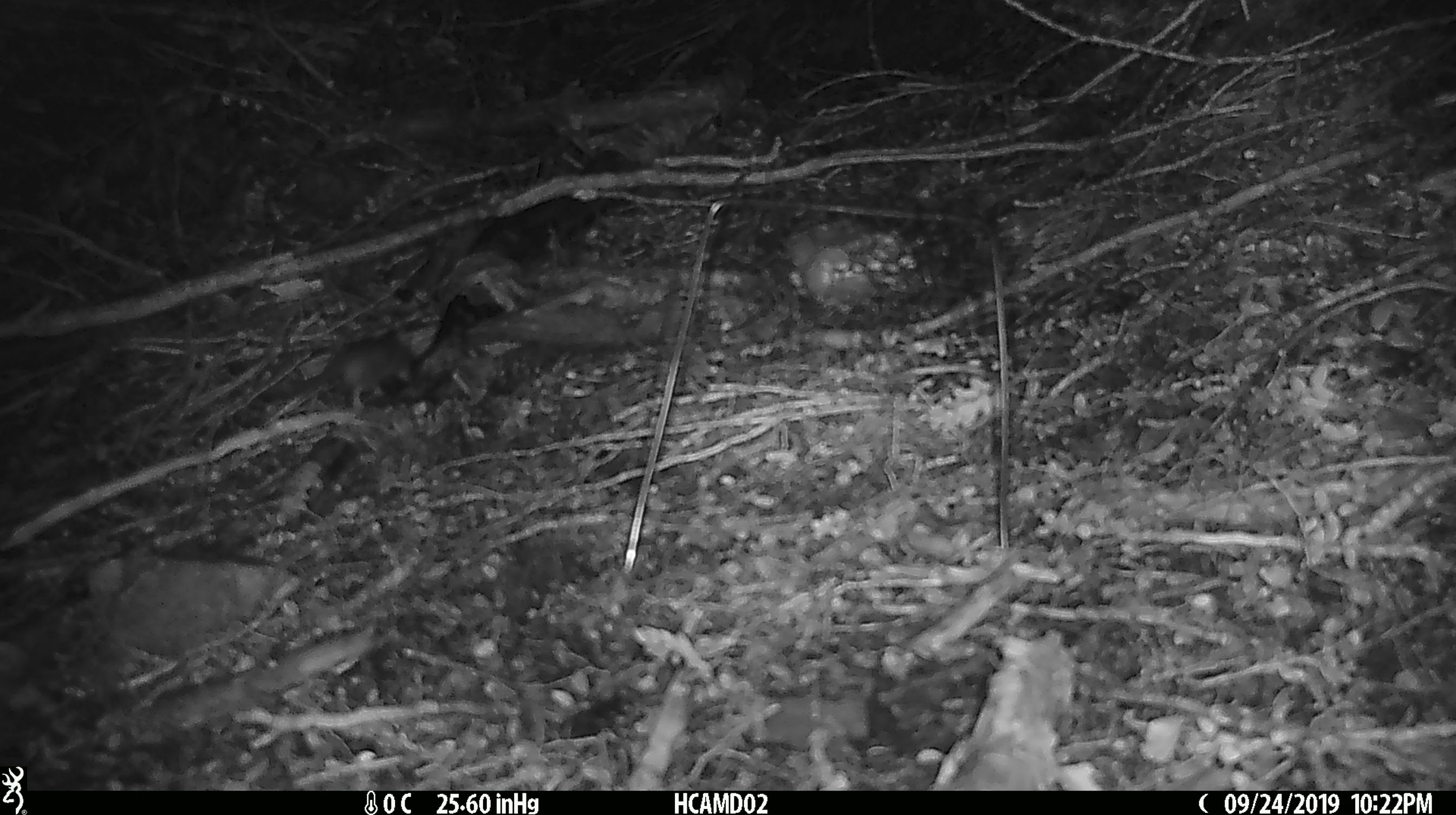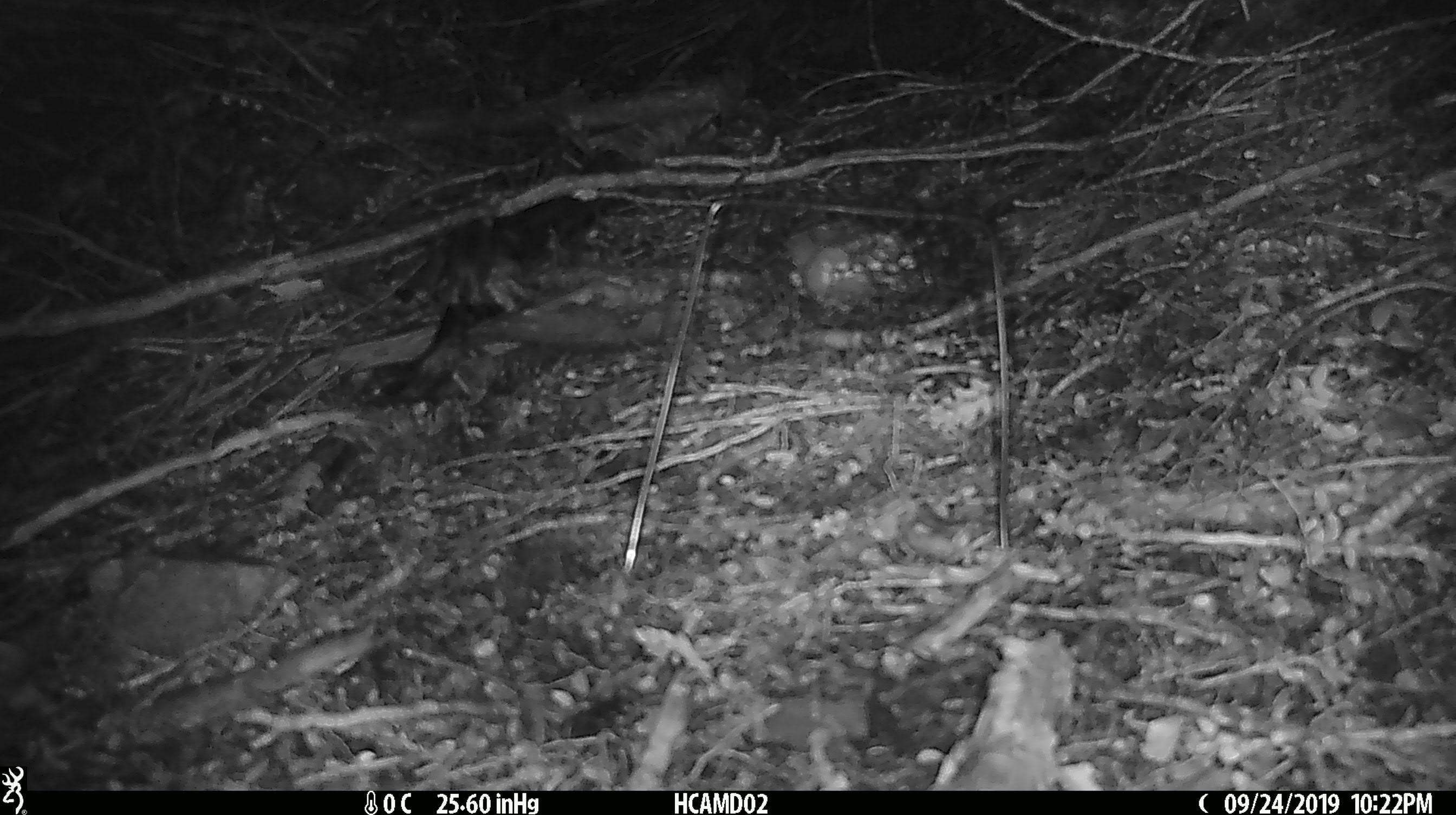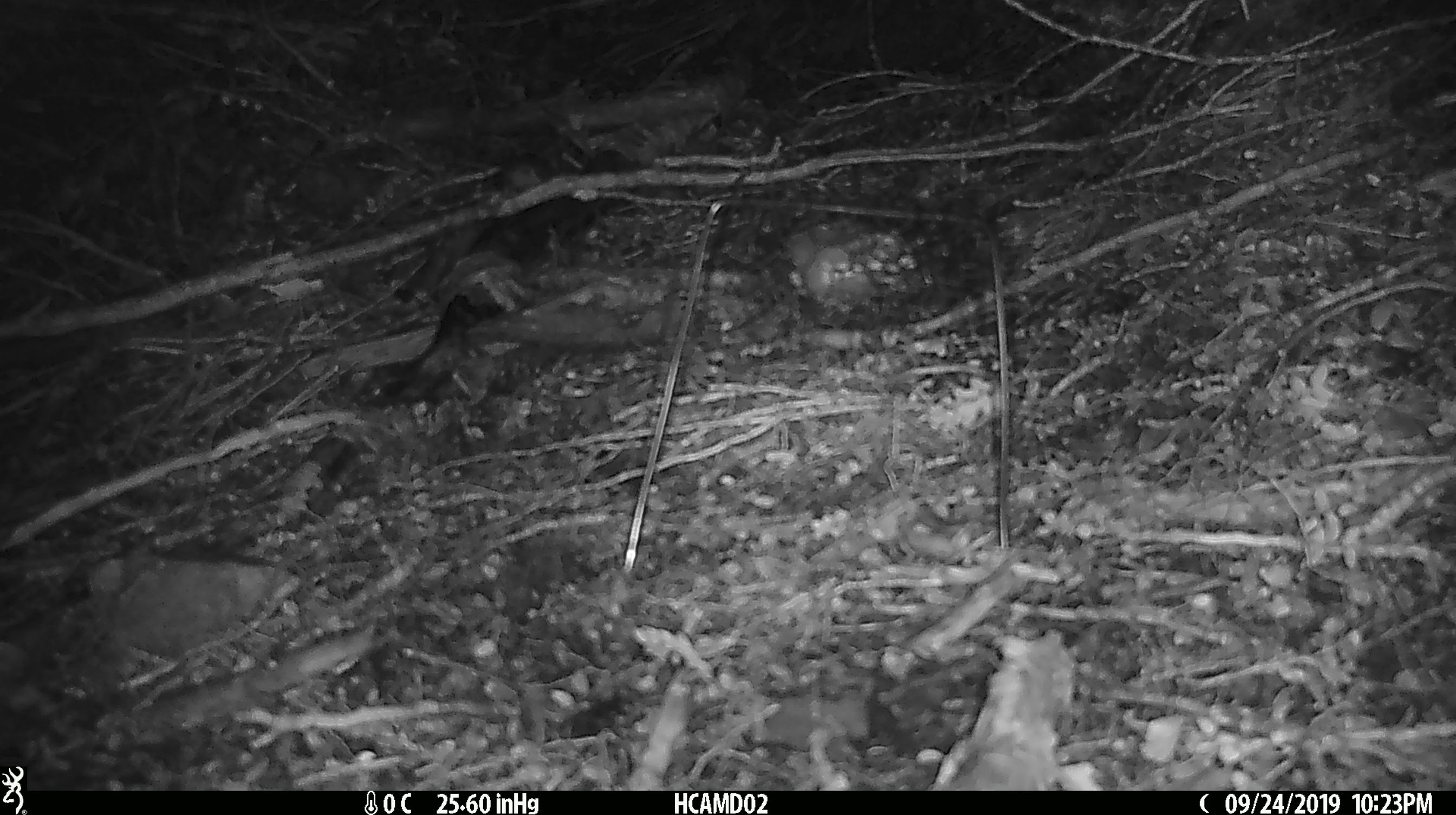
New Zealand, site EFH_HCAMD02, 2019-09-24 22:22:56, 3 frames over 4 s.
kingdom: Animalia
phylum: Chordata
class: Mammalia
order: Rodentia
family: Muridae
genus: Mus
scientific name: Mus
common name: mouse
Mouse (Mus).